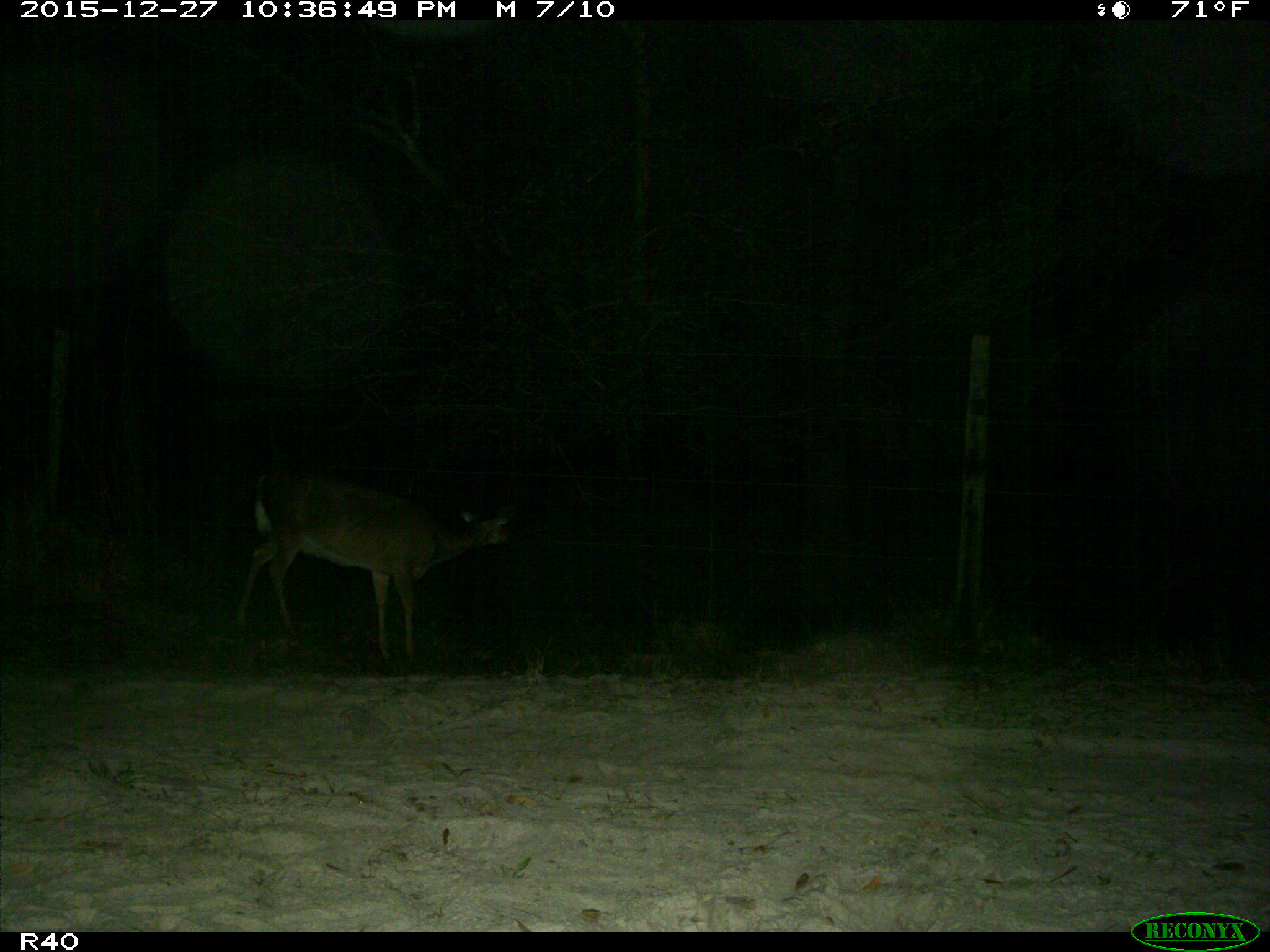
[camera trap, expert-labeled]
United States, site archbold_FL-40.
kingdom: Animalia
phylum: Chordata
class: Mammalia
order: Artiodactyla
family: Cervidae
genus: Odocoileus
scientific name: Odocoileus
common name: deer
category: unidentified deer